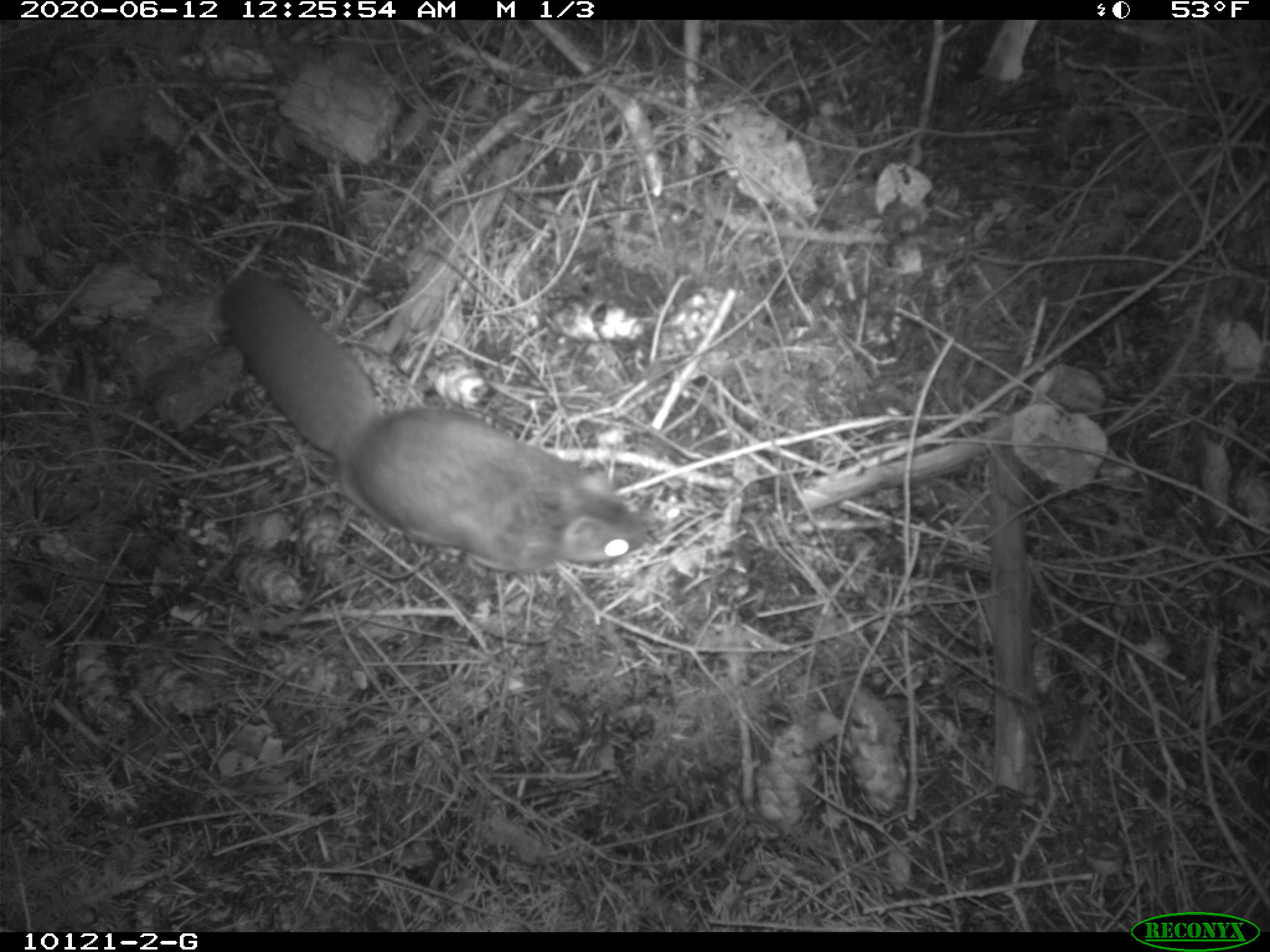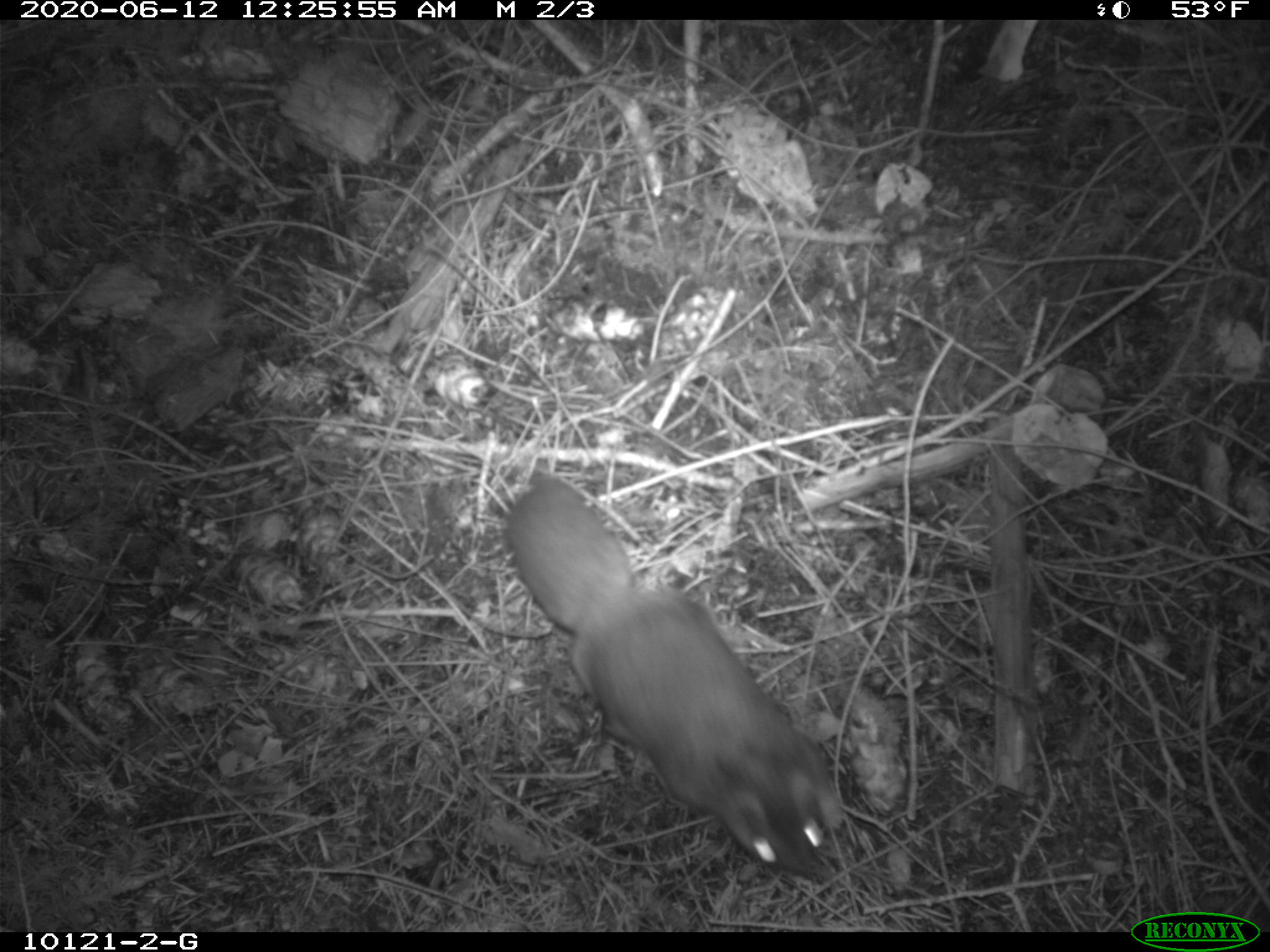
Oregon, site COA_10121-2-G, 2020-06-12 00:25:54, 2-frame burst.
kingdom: Animalia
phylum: Chordata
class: Mammalia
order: Rodentia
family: Sciuridae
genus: Glaucomys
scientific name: Glaucomys oregonensis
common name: humboldt's flying squirrel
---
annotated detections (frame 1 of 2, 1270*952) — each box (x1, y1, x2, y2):
humboldt's flying squirrel: (208, 257, 663, 578)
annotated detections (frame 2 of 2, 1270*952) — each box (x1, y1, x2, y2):
humboldt's flying squirrel: (497, 467, 856, 894)